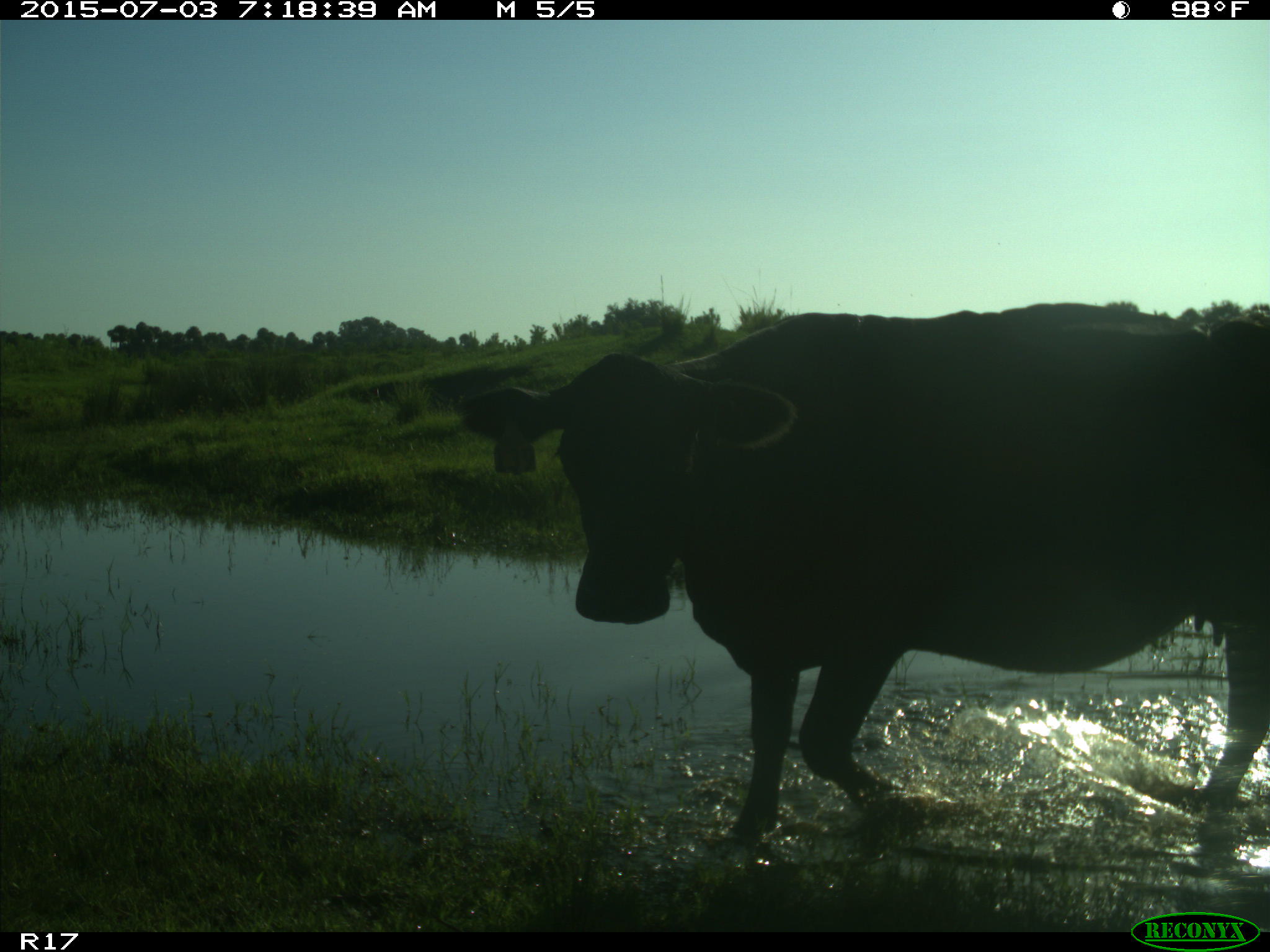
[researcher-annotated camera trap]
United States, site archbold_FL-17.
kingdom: Animalia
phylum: Chordata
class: Mammalia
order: Artiodactyla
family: Bovidae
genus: Bos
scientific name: Bos taurus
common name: domestic cow